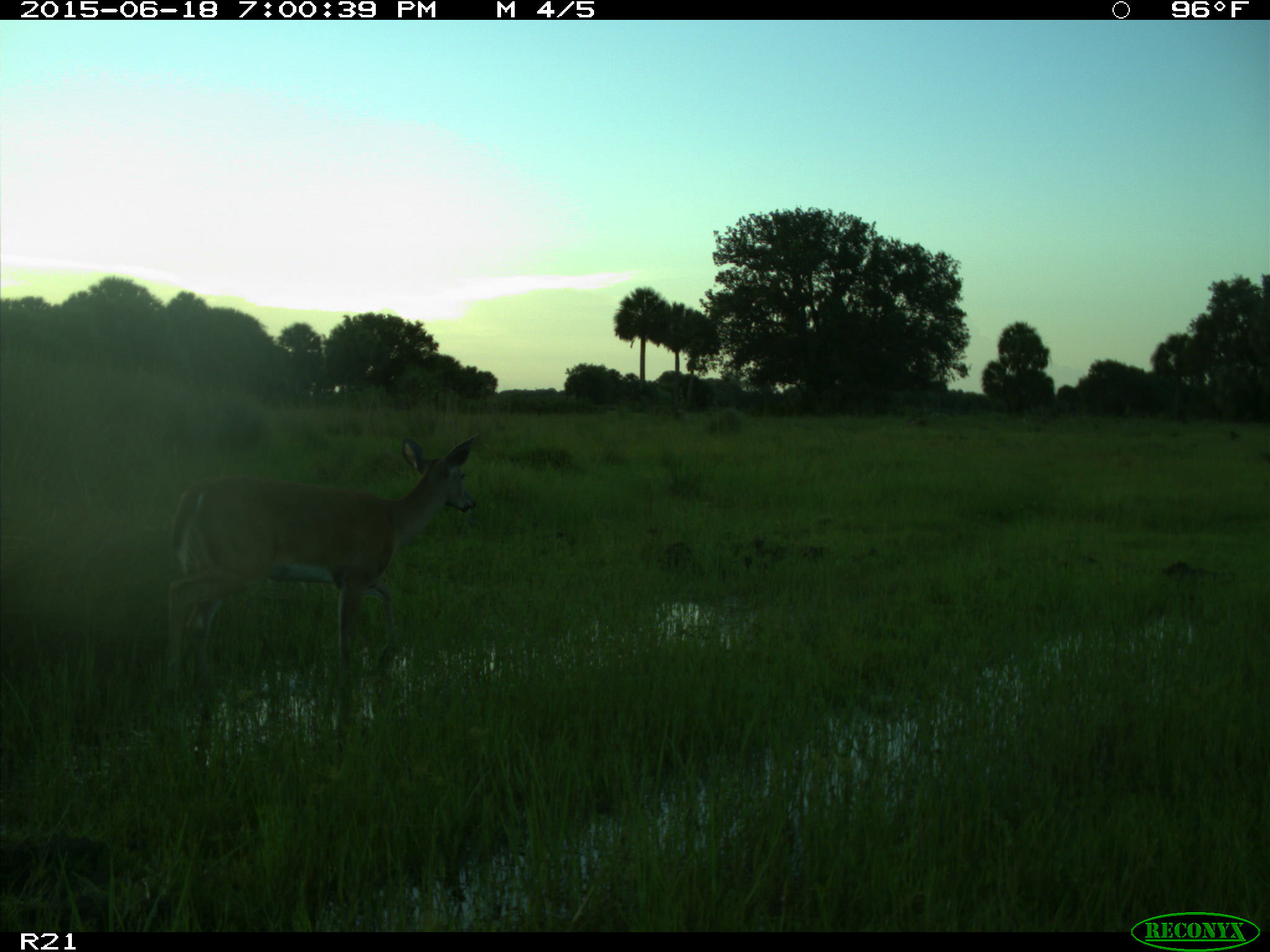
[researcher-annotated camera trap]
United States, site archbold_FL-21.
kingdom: Animalia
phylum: Chordata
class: Mammalia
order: Artiodactyla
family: Cervidae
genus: Odocoileus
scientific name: Odocoileus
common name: deer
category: unidentified deer